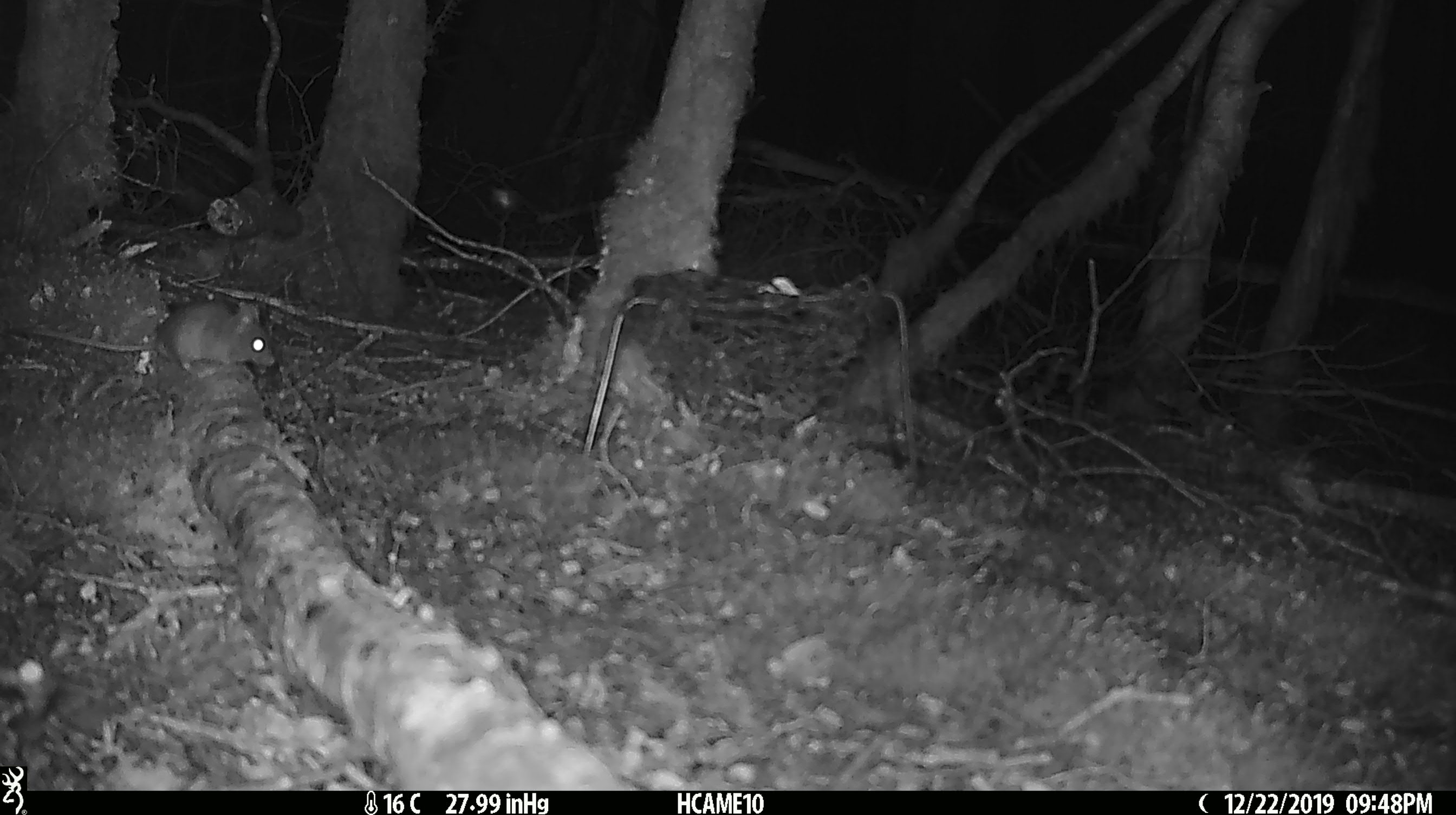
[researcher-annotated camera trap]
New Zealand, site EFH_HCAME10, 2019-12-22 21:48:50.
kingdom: Animalia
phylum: Chordata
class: Mammalia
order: Rodentia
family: Muridae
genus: Mus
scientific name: Mus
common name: mouse